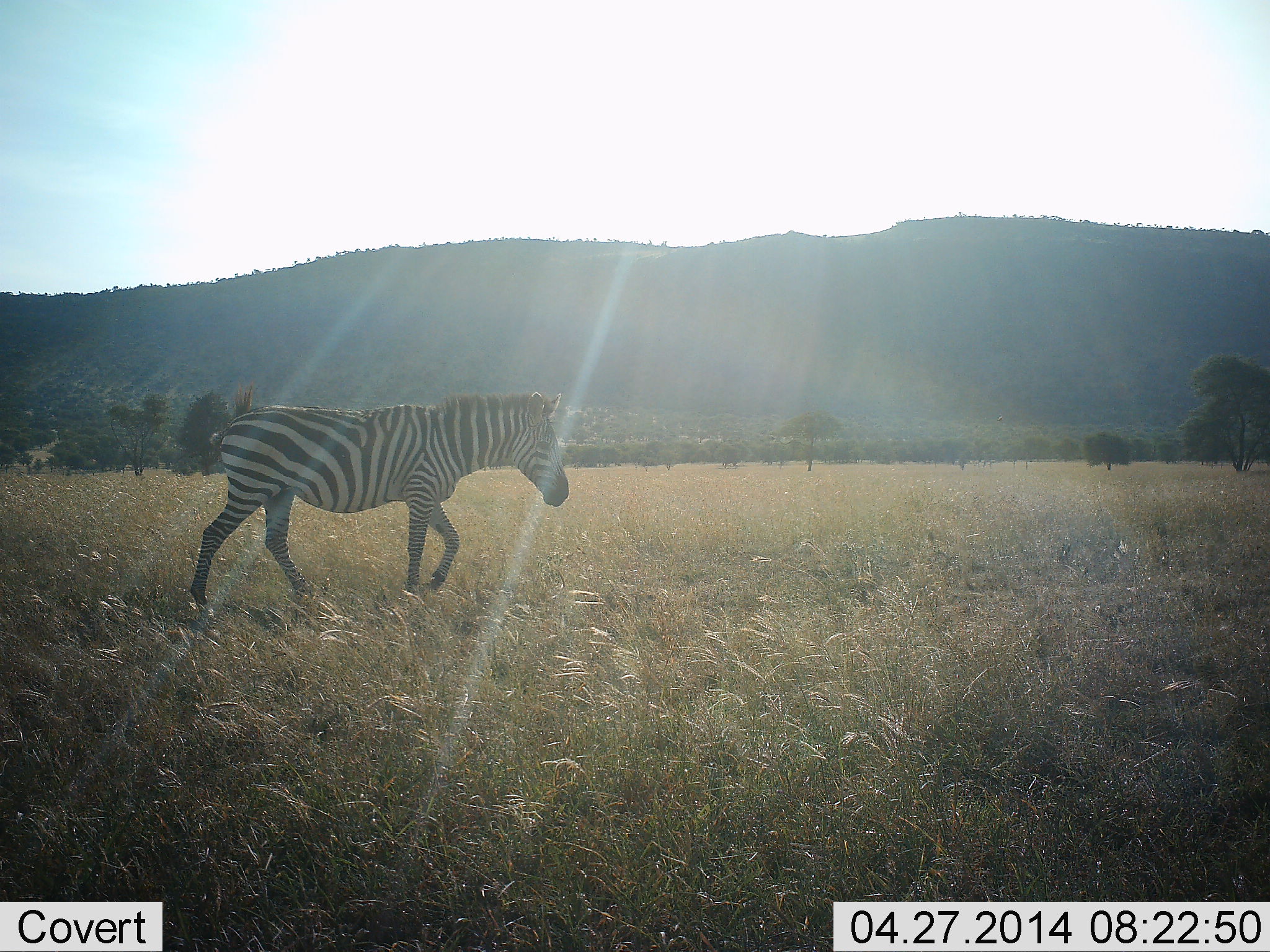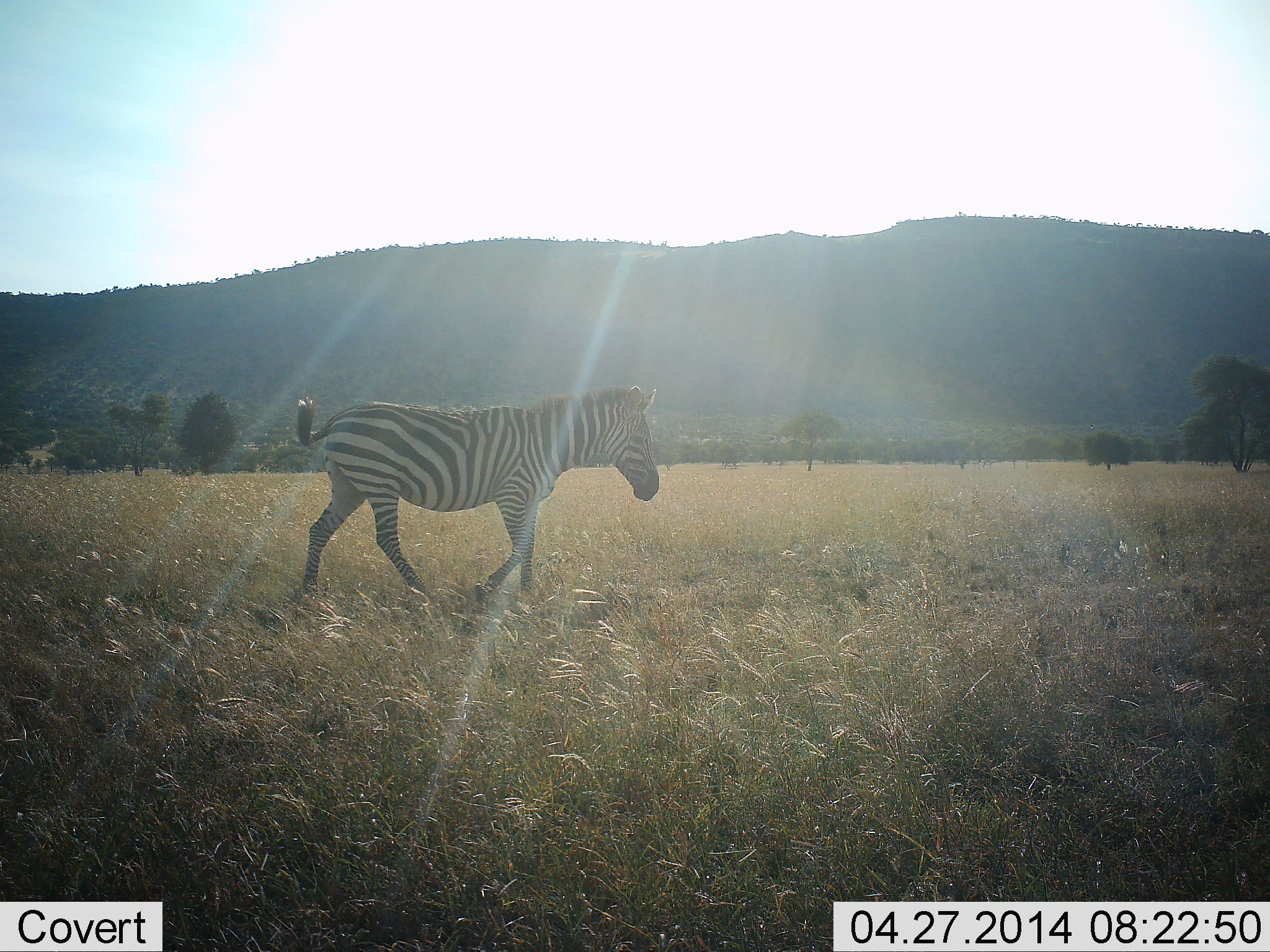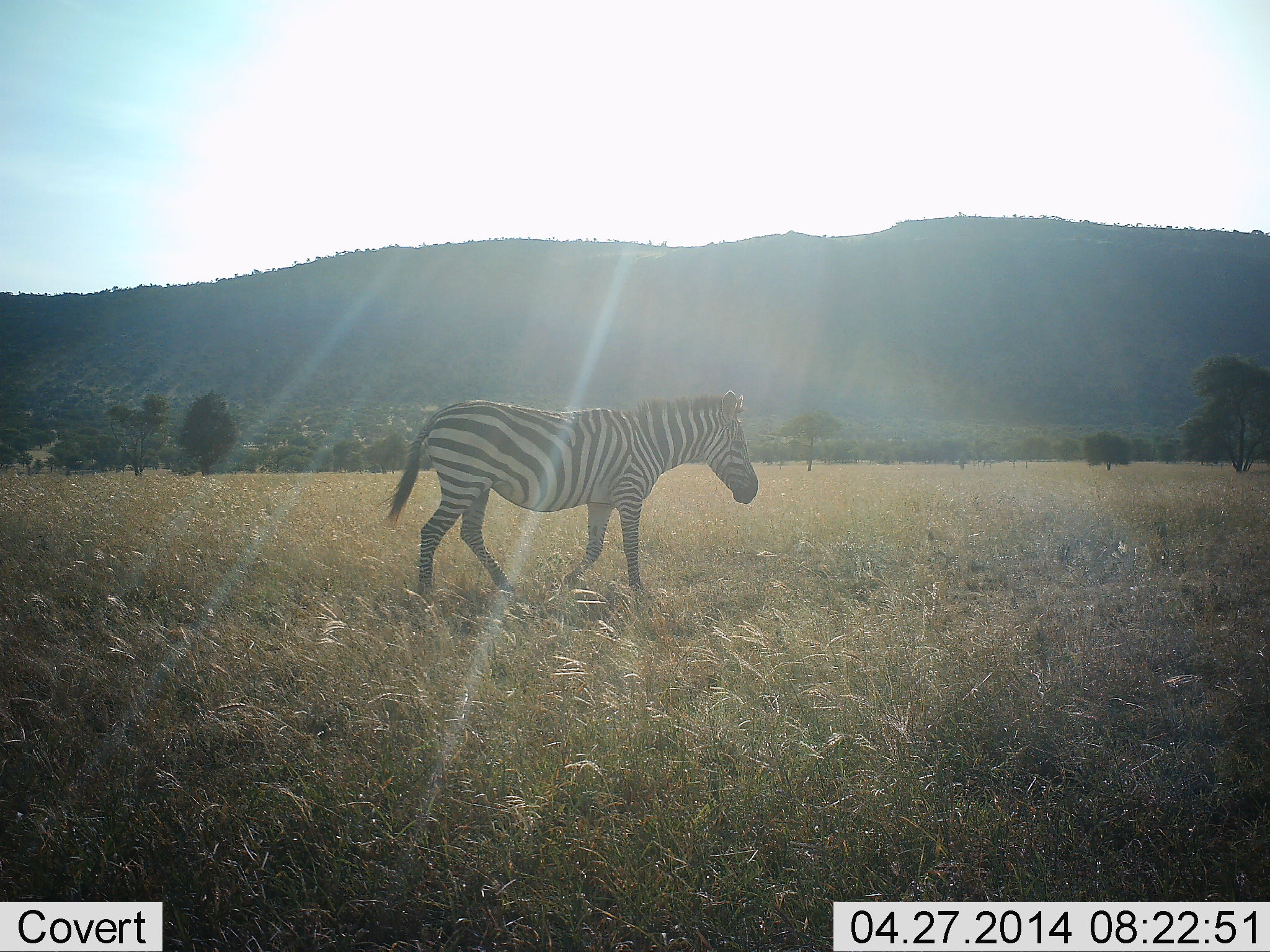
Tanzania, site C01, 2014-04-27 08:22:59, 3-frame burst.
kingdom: Animalia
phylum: Chordata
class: Mammalia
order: Perissodactyla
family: Equidae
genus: Equus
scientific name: Equus quagga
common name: plains zebra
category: zebra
Zebra (plains zebra) (Equus quagga), count 1. Behavior (volunteer vote fractions): standing 0%, resting 0%, moving 100%, interacting 0%. Young present (vote fraction): 0%. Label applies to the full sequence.